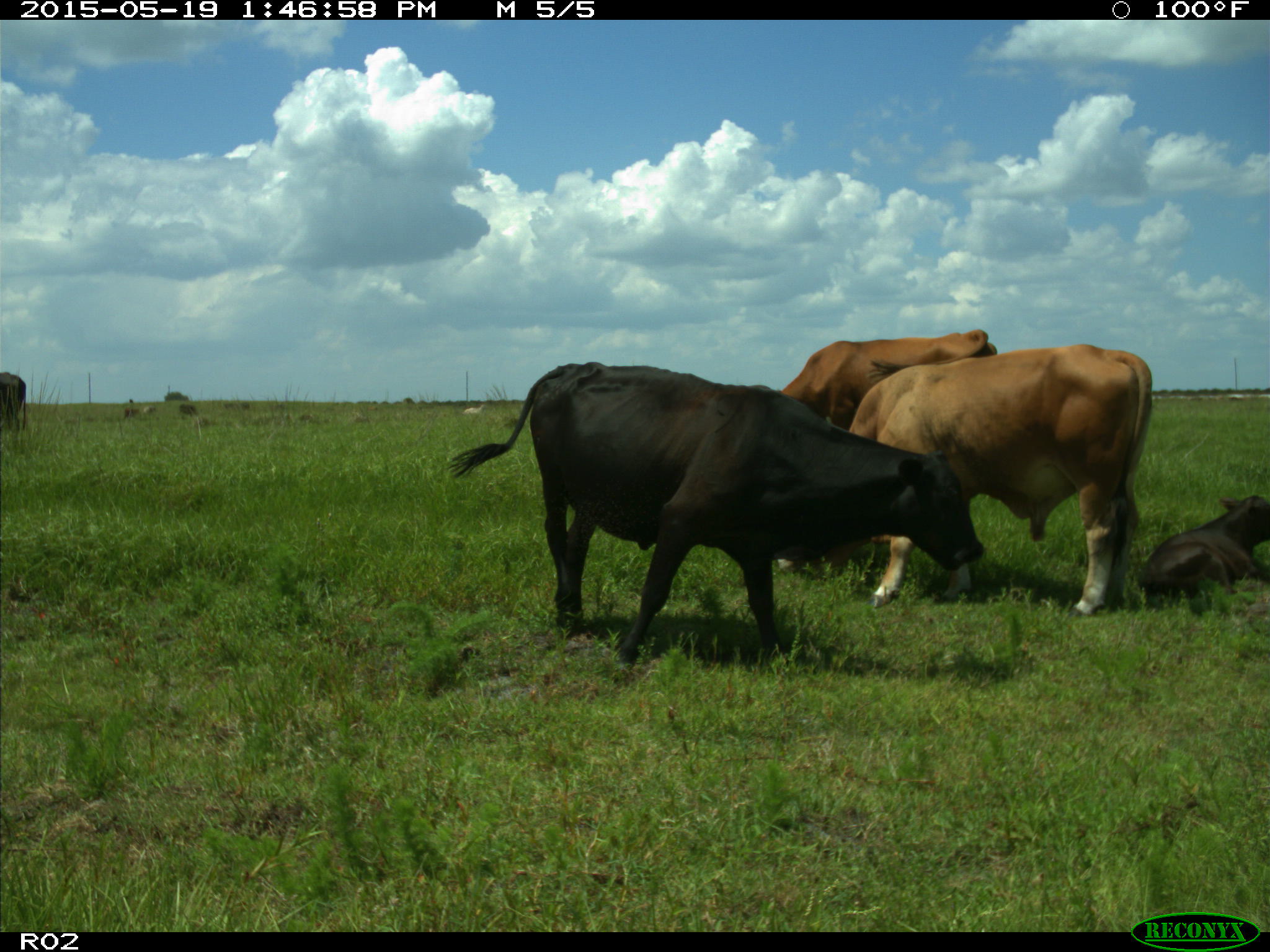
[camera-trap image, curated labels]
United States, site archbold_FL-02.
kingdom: Animalia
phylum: Chordata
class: Mammalia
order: Artiodactyla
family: Bovidae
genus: Bos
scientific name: Bos taurus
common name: domestic cow